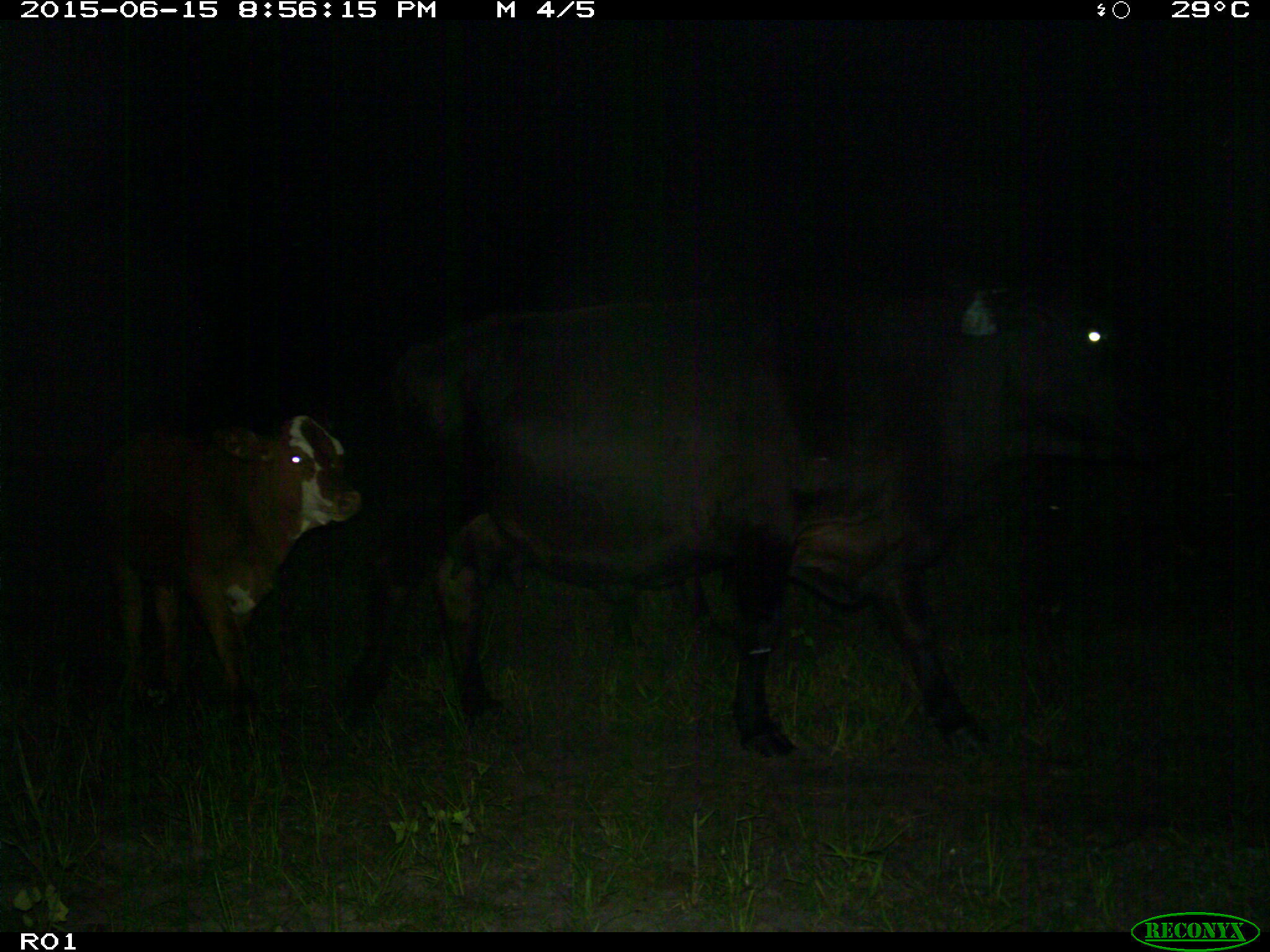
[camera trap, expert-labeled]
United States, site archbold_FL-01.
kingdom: Animalia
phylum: Chordata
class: Mammalia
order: Artiodactyla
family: Bovidae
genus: Bos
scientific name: Bos taurus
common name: domestic cow